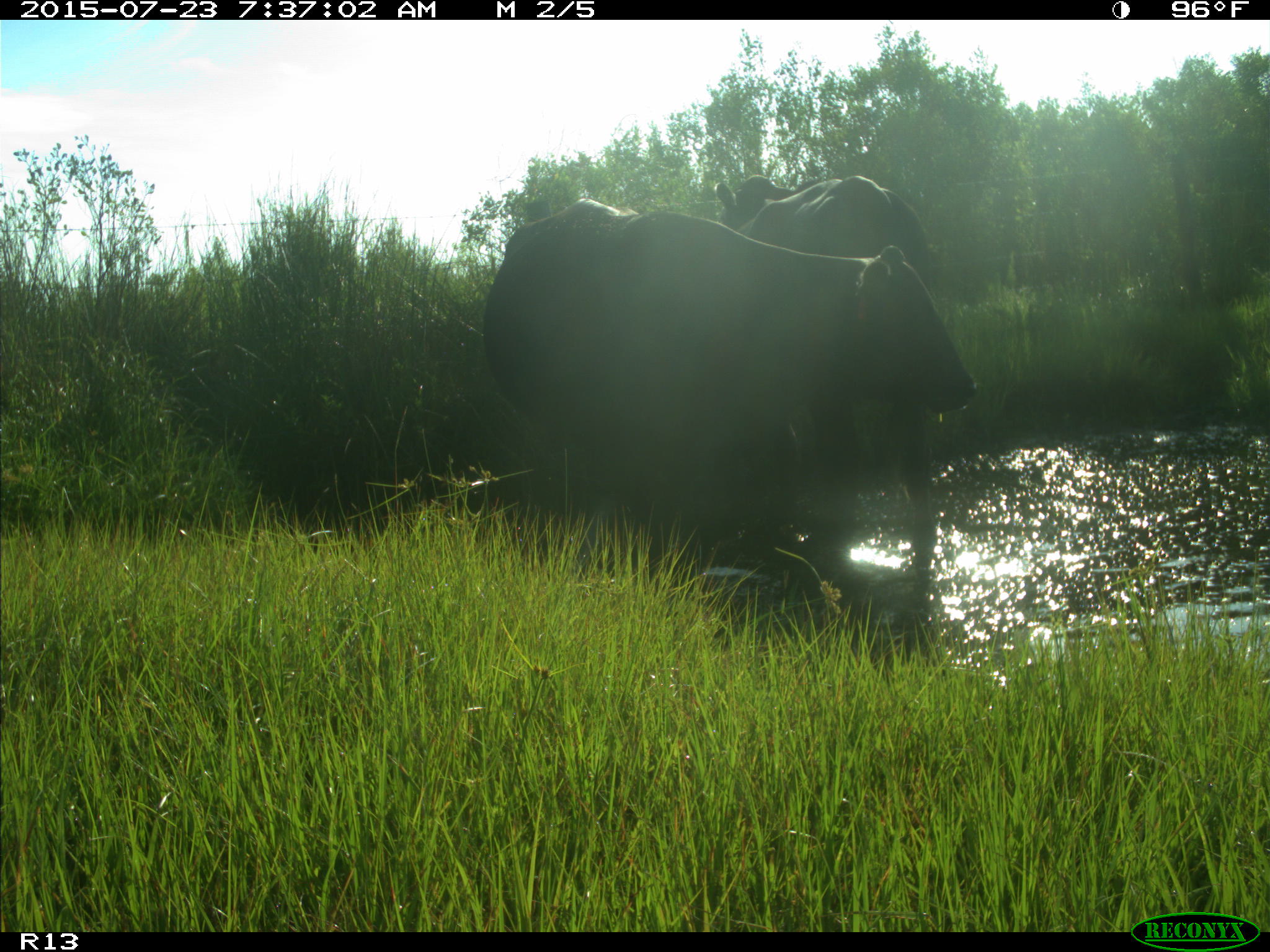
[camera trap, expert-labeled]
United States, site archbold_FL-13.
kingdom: Animalia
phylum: Chordata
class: Mammalia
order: Artiodactyla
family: Bovidae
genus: Bos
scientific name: Bos taurus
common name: domestic cow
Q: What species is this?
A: Bos taurus (domestic cow).